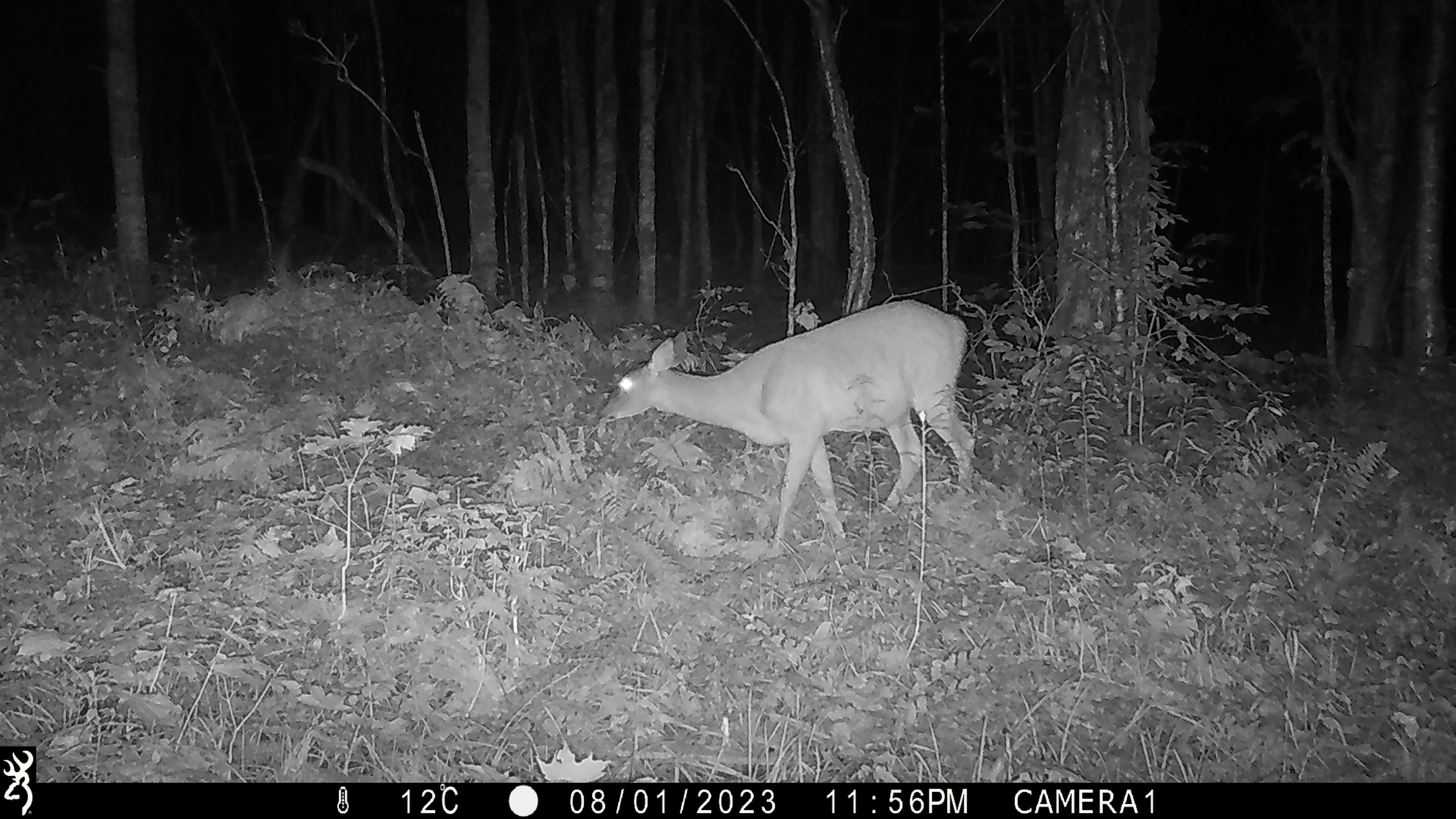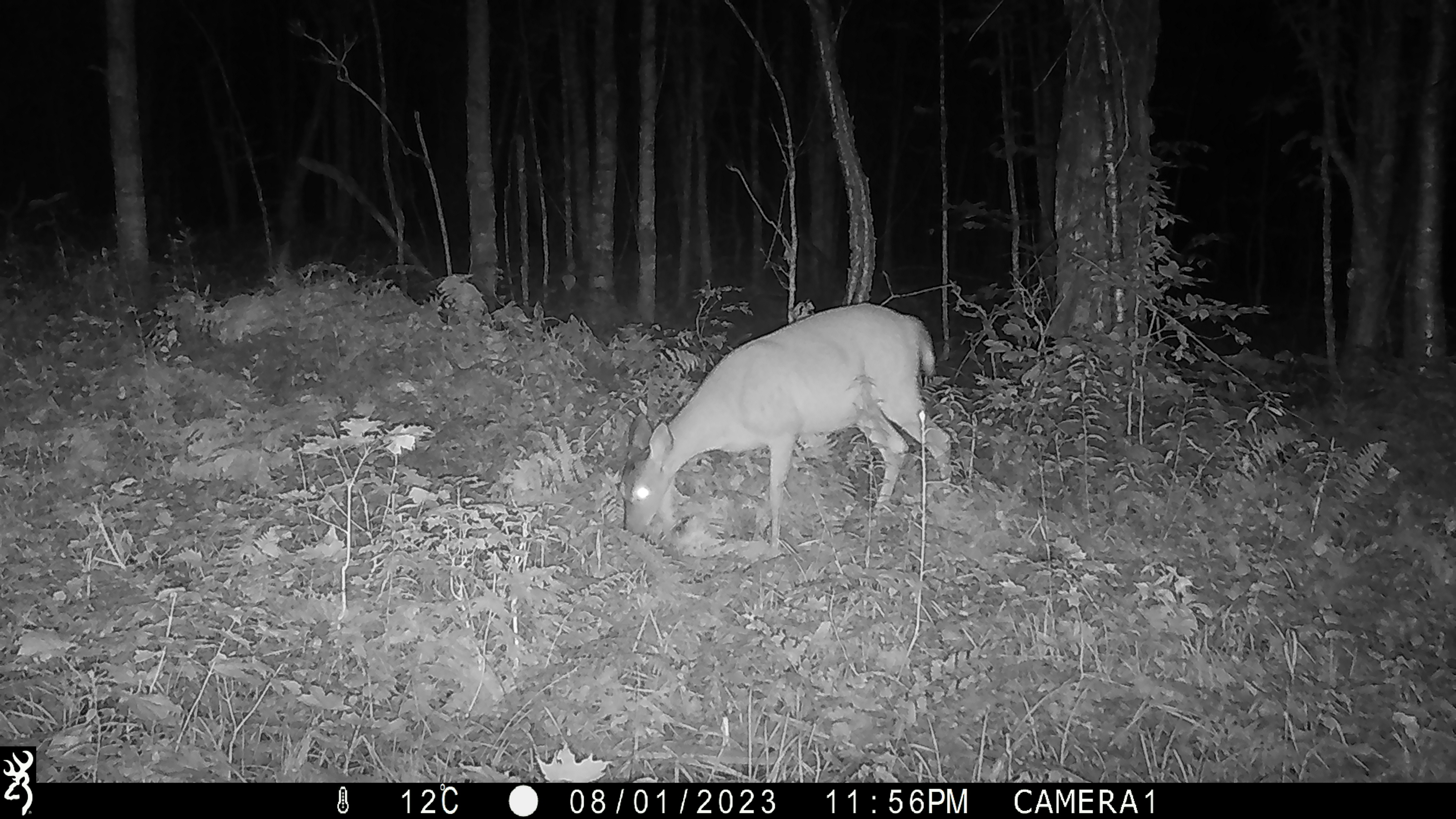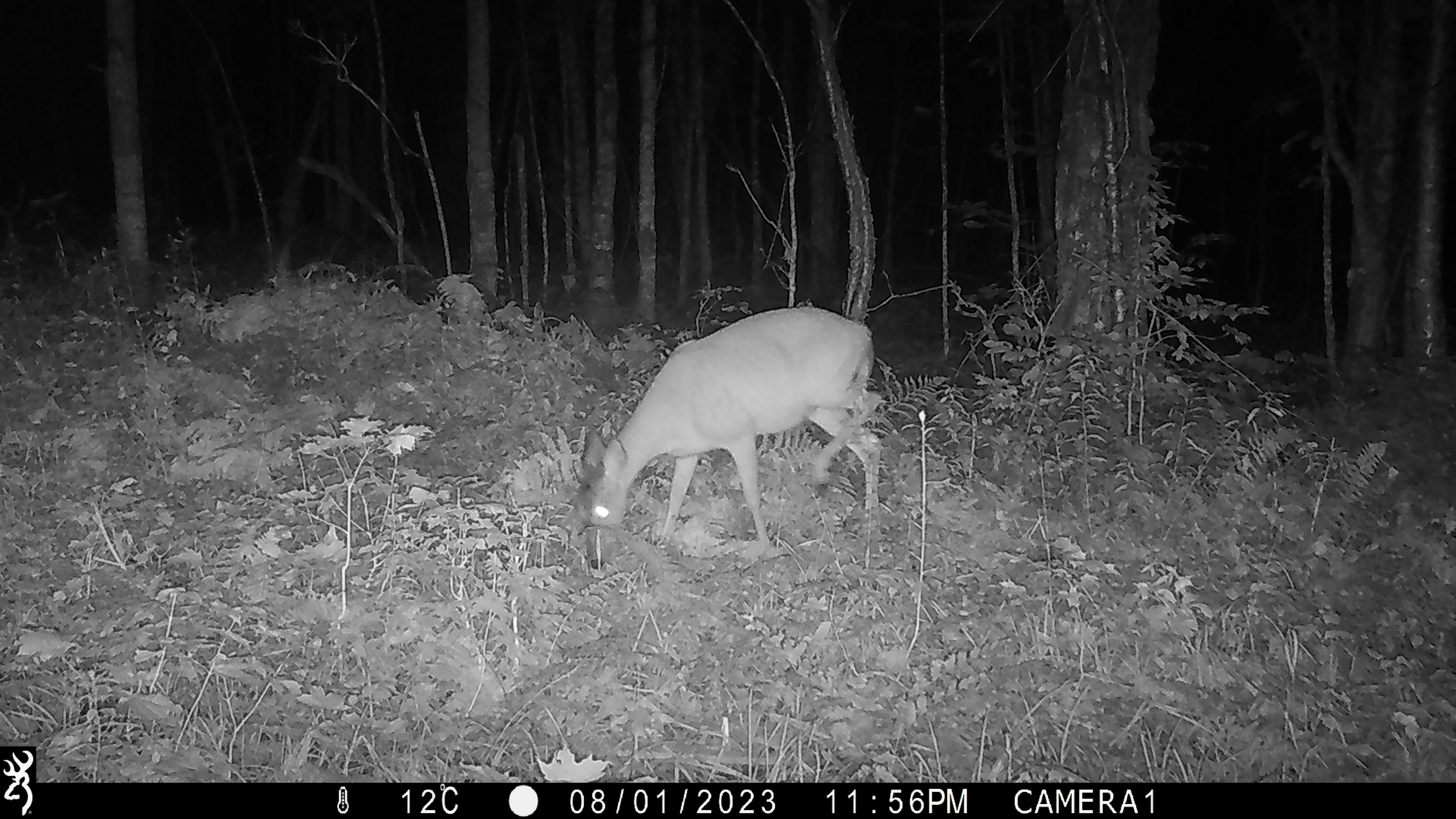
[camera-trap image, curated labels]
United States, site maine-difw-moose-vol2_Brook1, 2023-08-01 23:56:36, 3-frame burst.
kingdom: Animalia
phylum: Chordata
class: Mammalia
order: Artiodactyla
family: Cervidae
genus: Odocoileus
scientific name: Odocoileus virginianus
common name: white-tailed deer